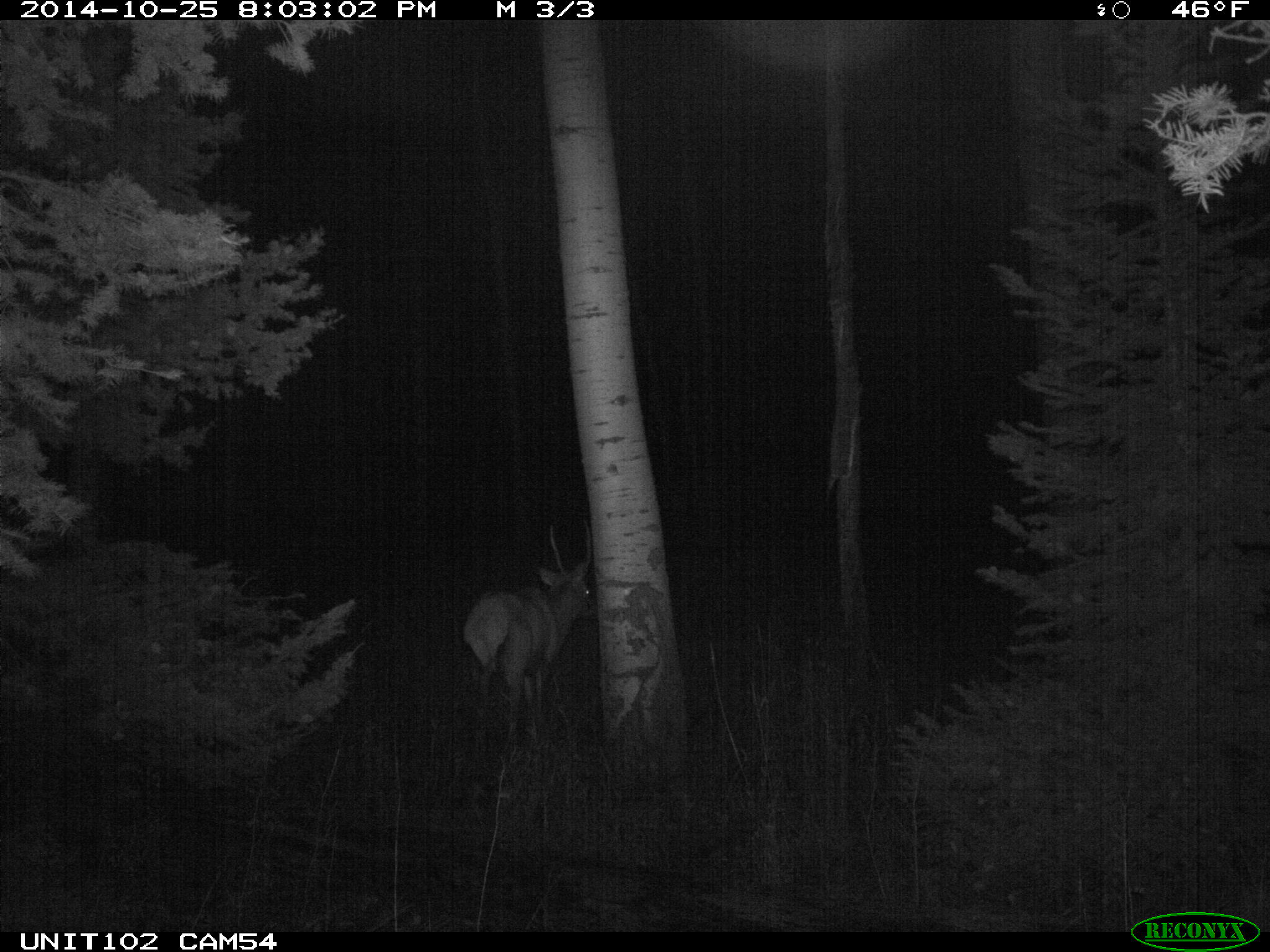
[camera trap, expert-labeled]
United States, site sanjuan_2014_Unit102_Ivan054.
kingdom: Animalia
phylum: Chordata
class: Mammalia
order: Artiodactyla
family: Cervidae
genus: Cervus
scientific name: Cervus elaphus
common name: red deer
Cervus elaphus (red deer).